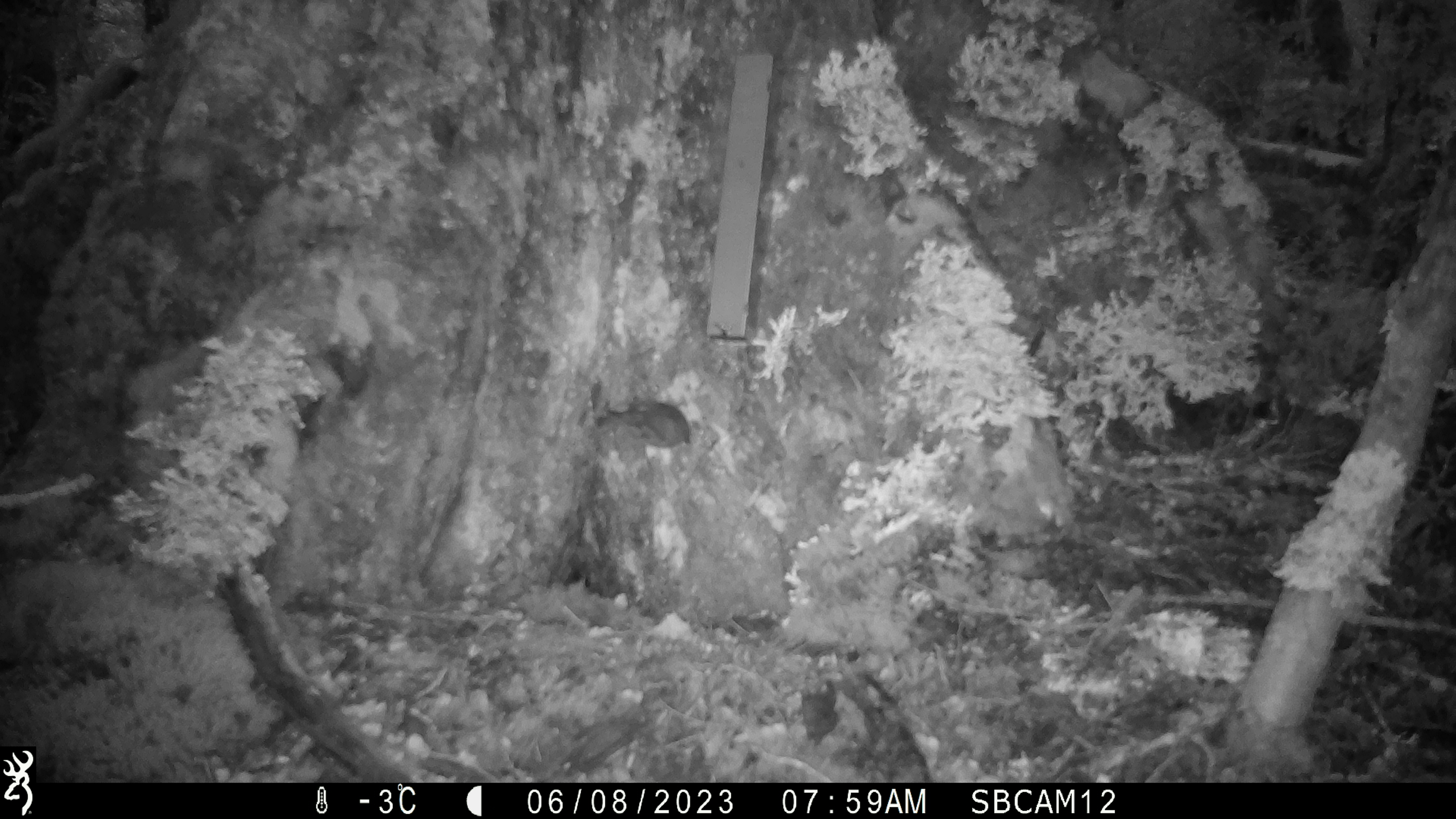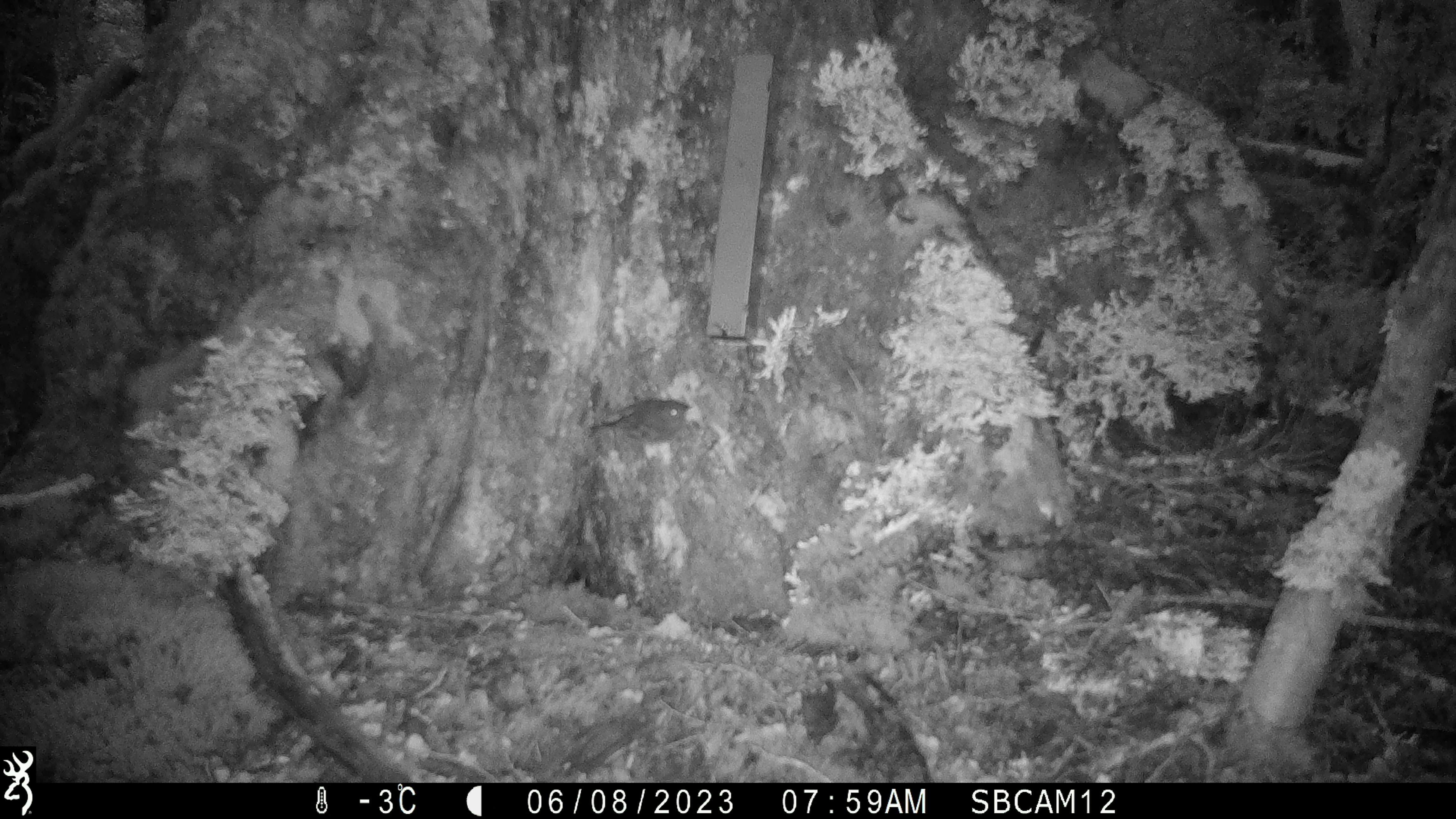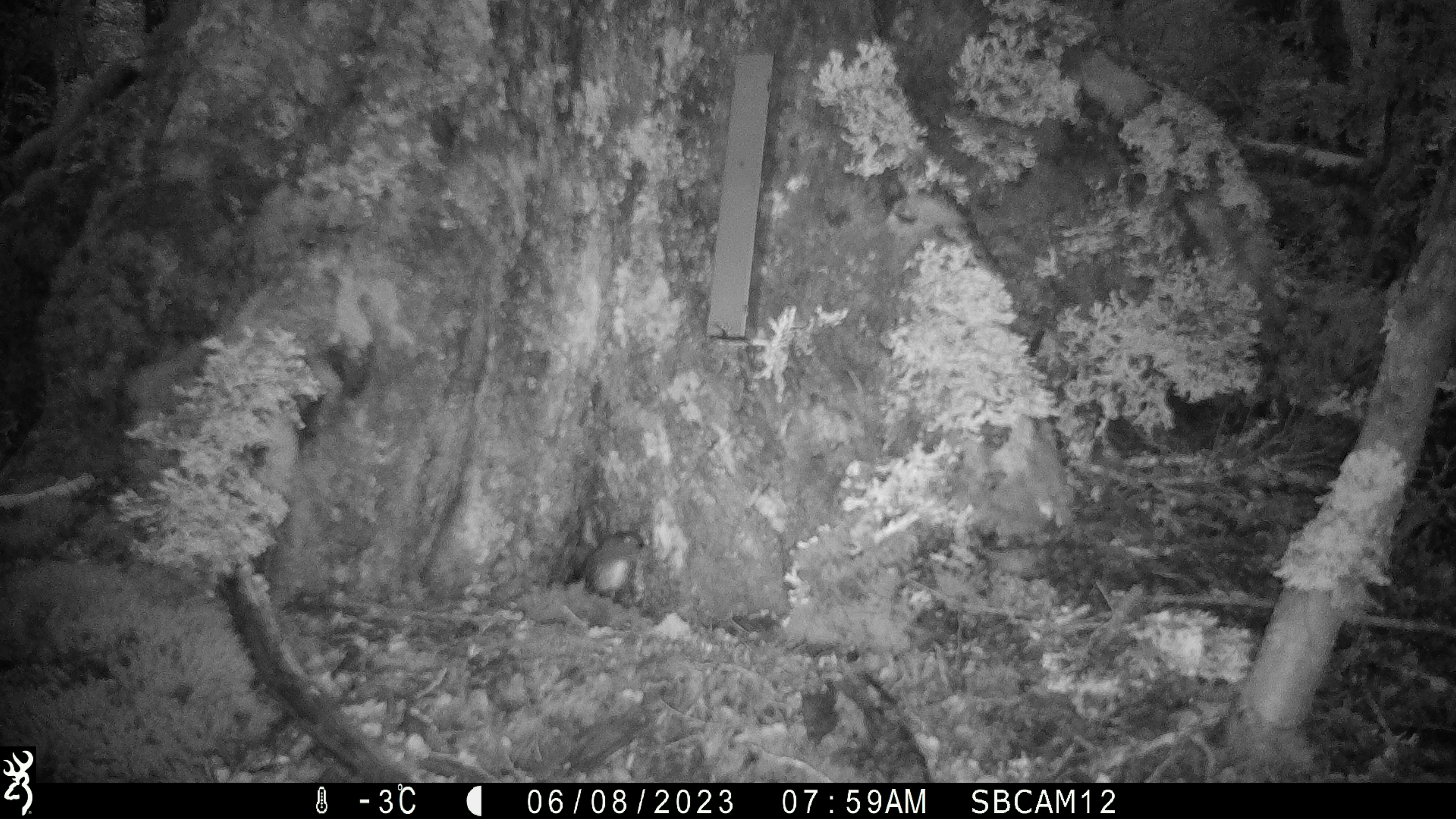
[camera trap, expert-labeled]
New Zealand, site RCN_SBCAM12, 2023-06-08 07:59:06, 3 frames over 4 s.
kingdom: Animalia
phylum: Chordata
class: Aves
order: Passeriformes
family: Petroicidae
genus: Petroica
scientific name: Petroica australis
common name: new zealand robin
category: robin